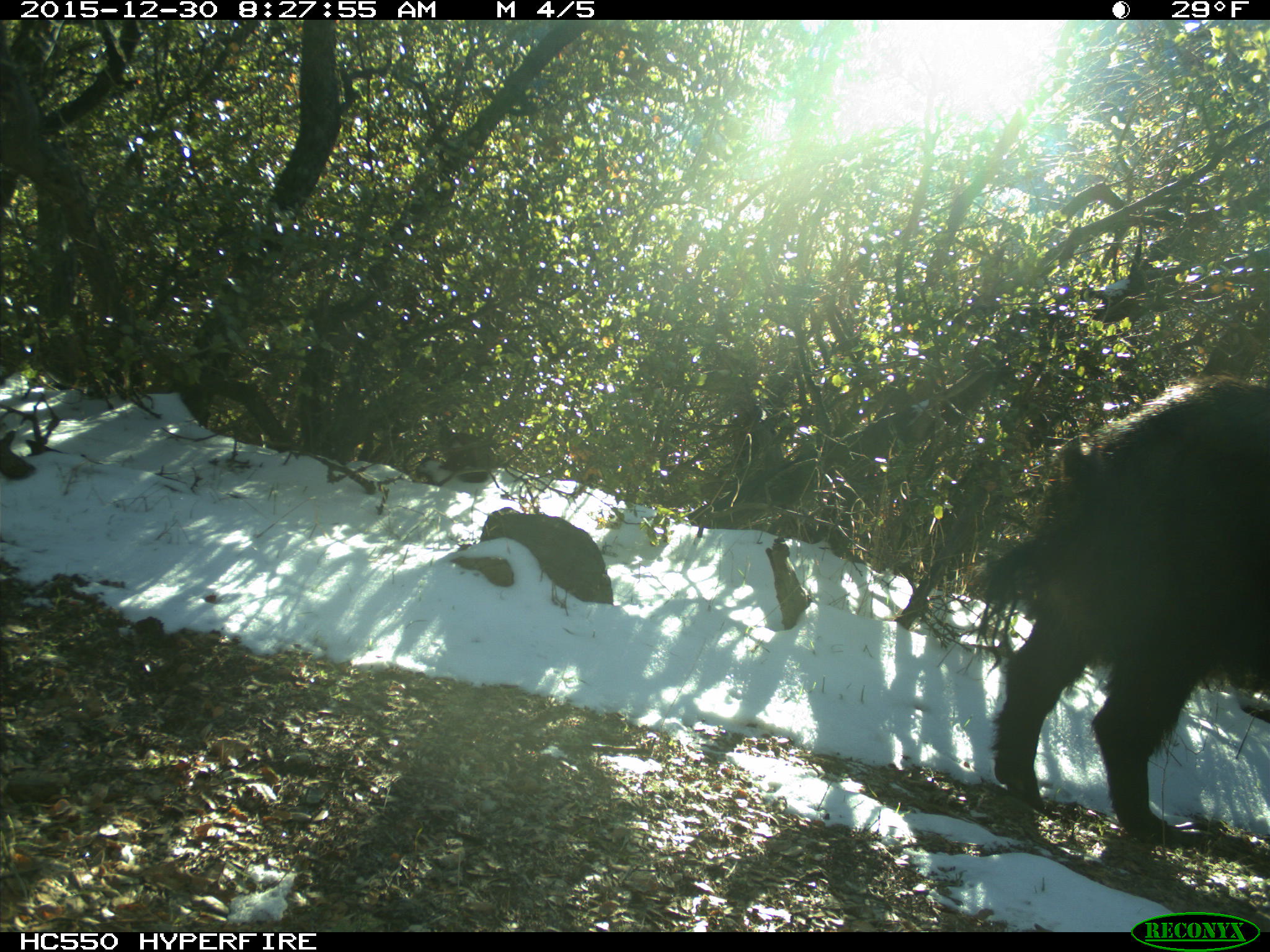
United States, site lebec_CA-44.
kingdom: Animalia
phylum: Chordata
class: Mammalia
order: Artiodactyla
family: Suidae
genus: Sus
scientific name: Sus scrofa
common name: wild boar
Sus scrofa (wild boar).